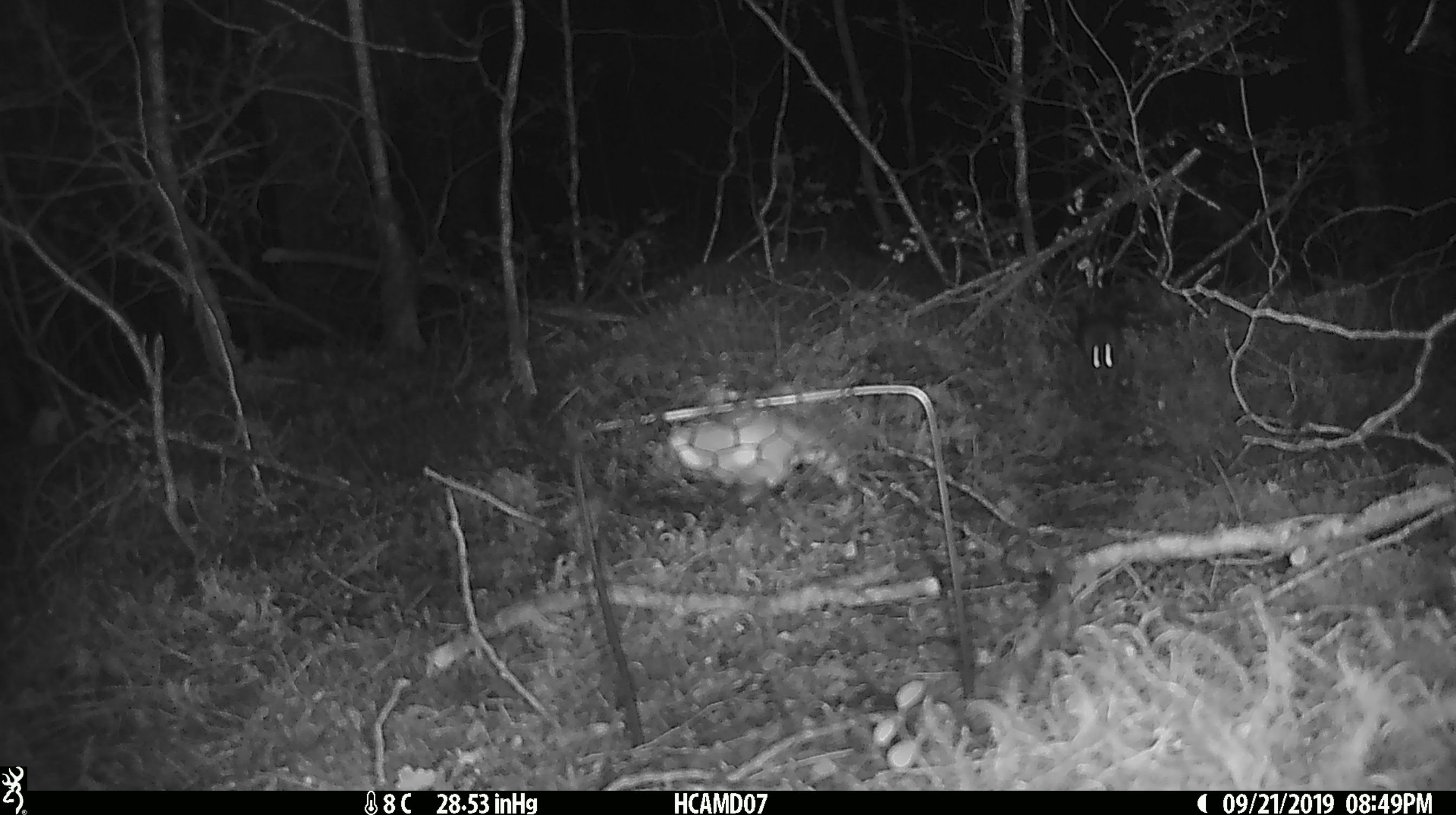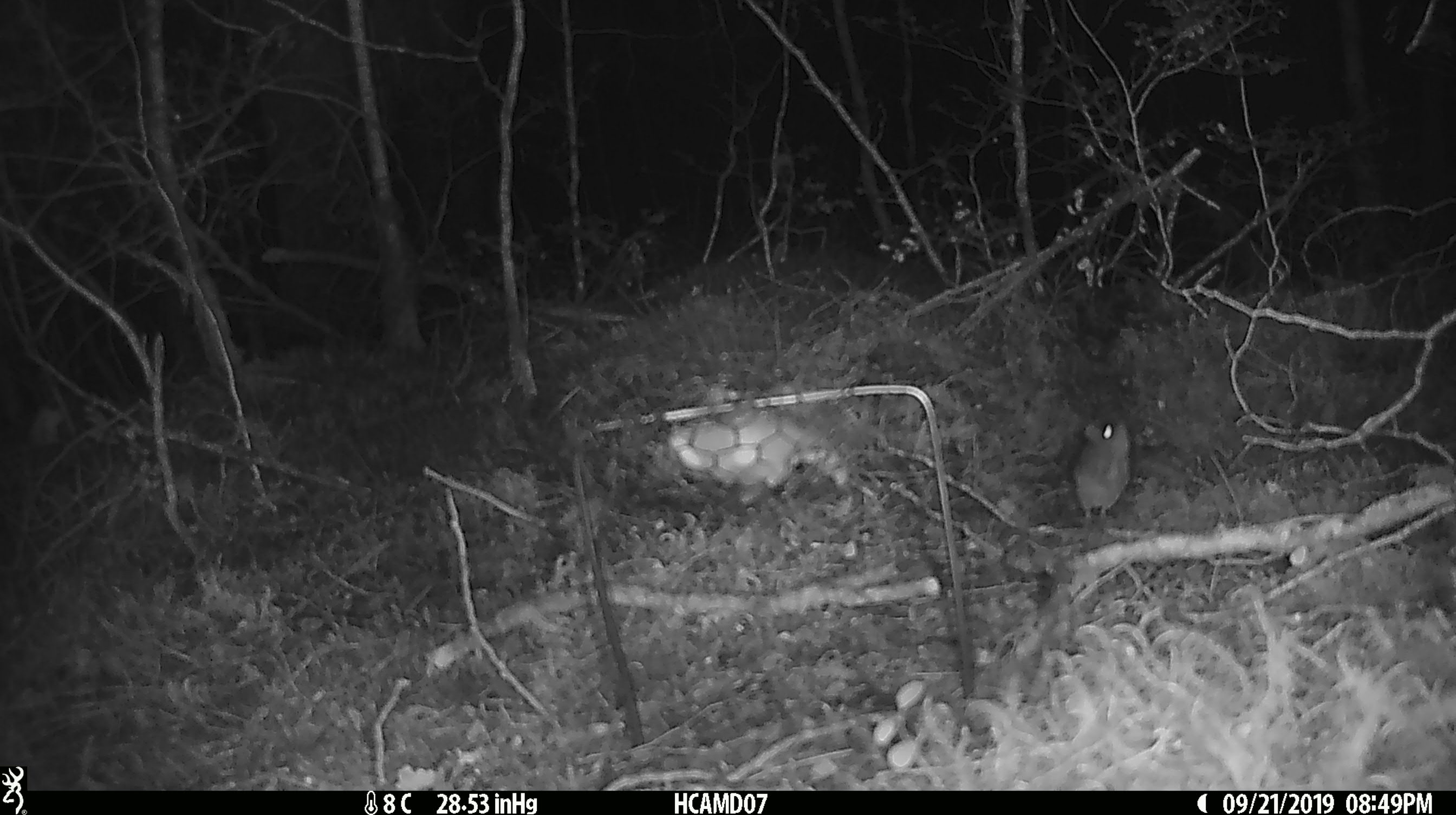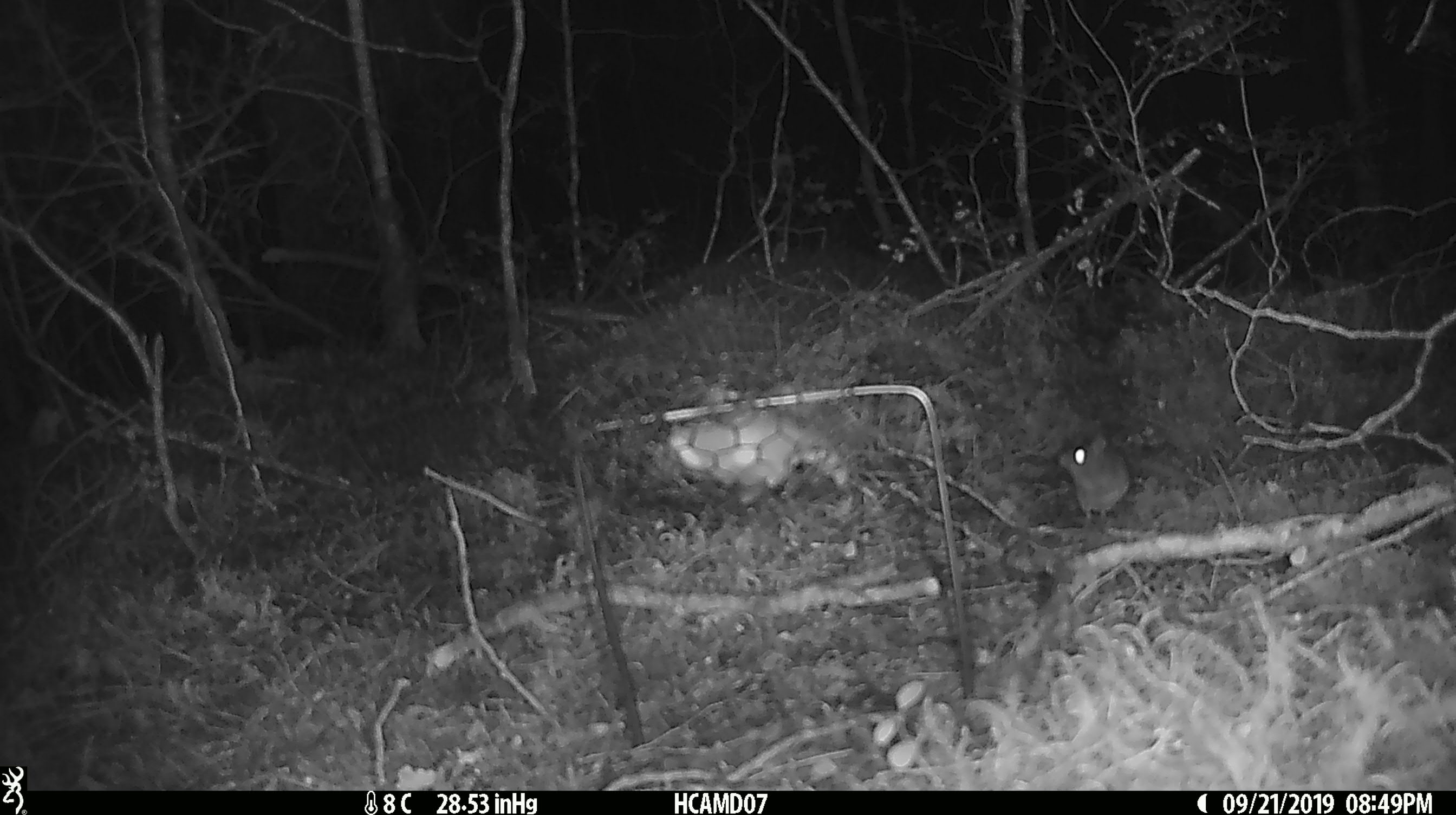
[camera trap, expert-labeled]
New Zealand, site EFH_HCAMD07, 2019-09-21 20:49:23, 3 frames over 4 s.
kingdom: Animalia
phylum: Chordata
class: Mammalia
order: Rodentia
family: Muridae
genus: Mus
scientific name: Mus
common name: mouse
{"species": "mouse (Mus)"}